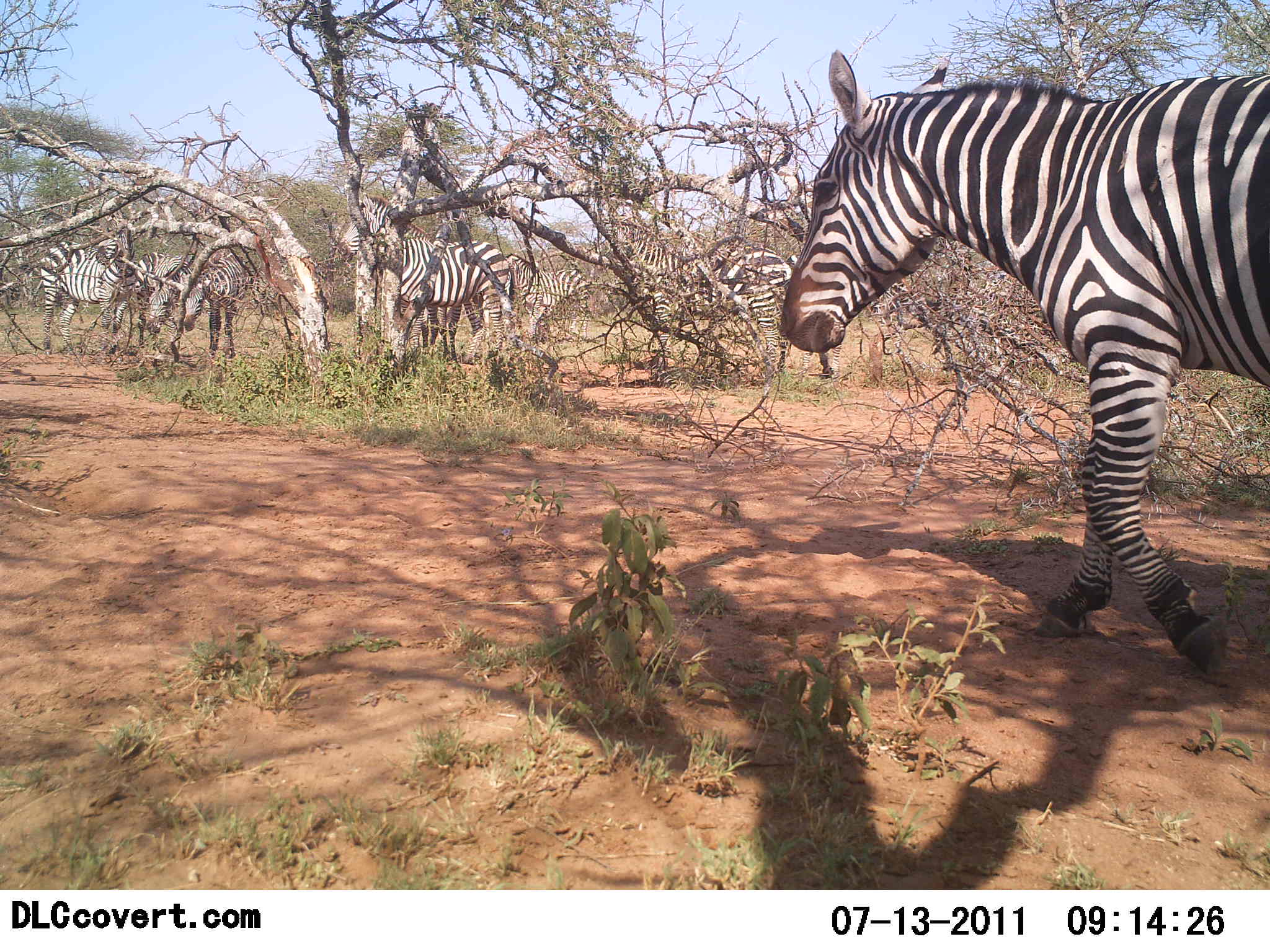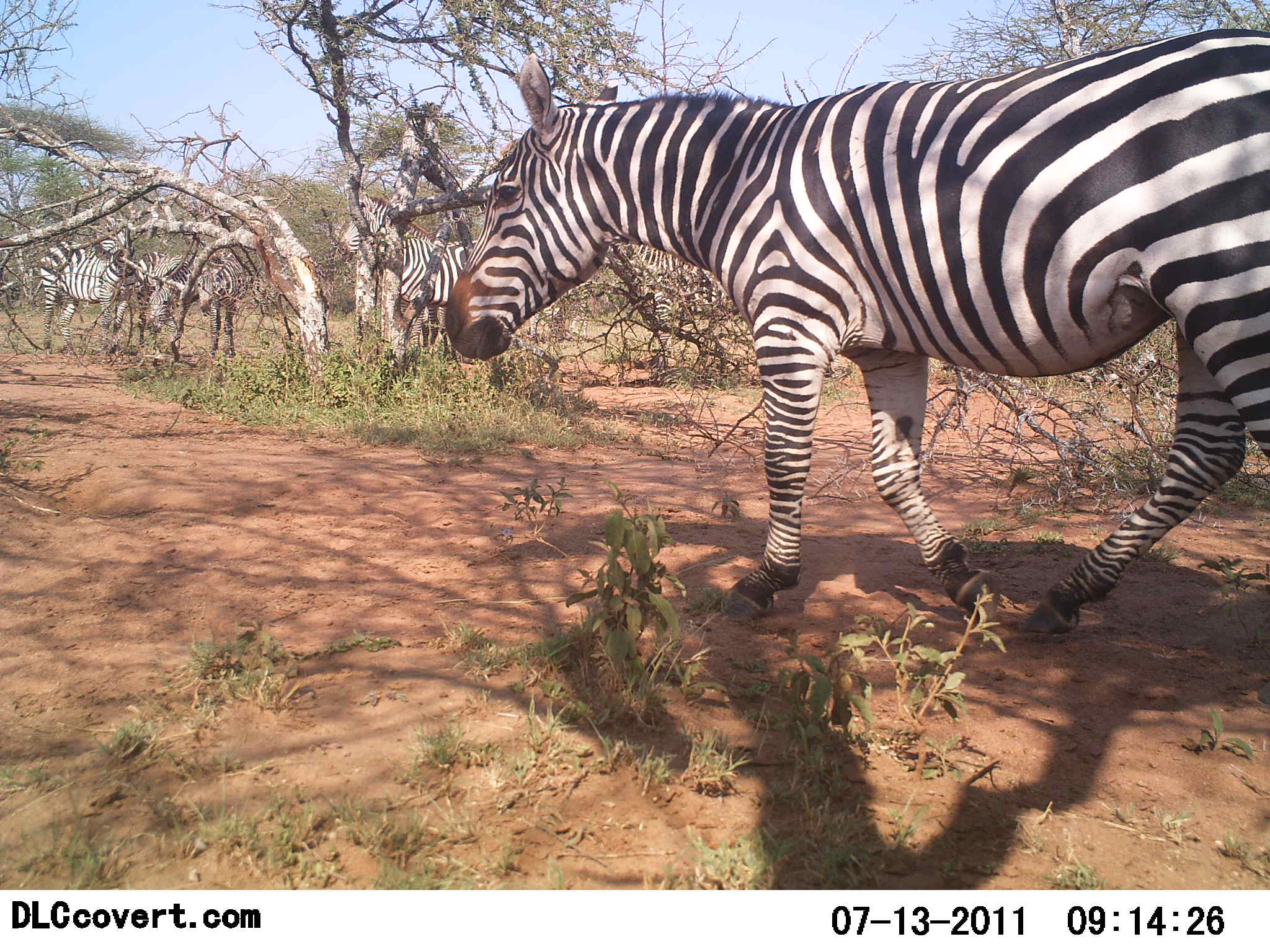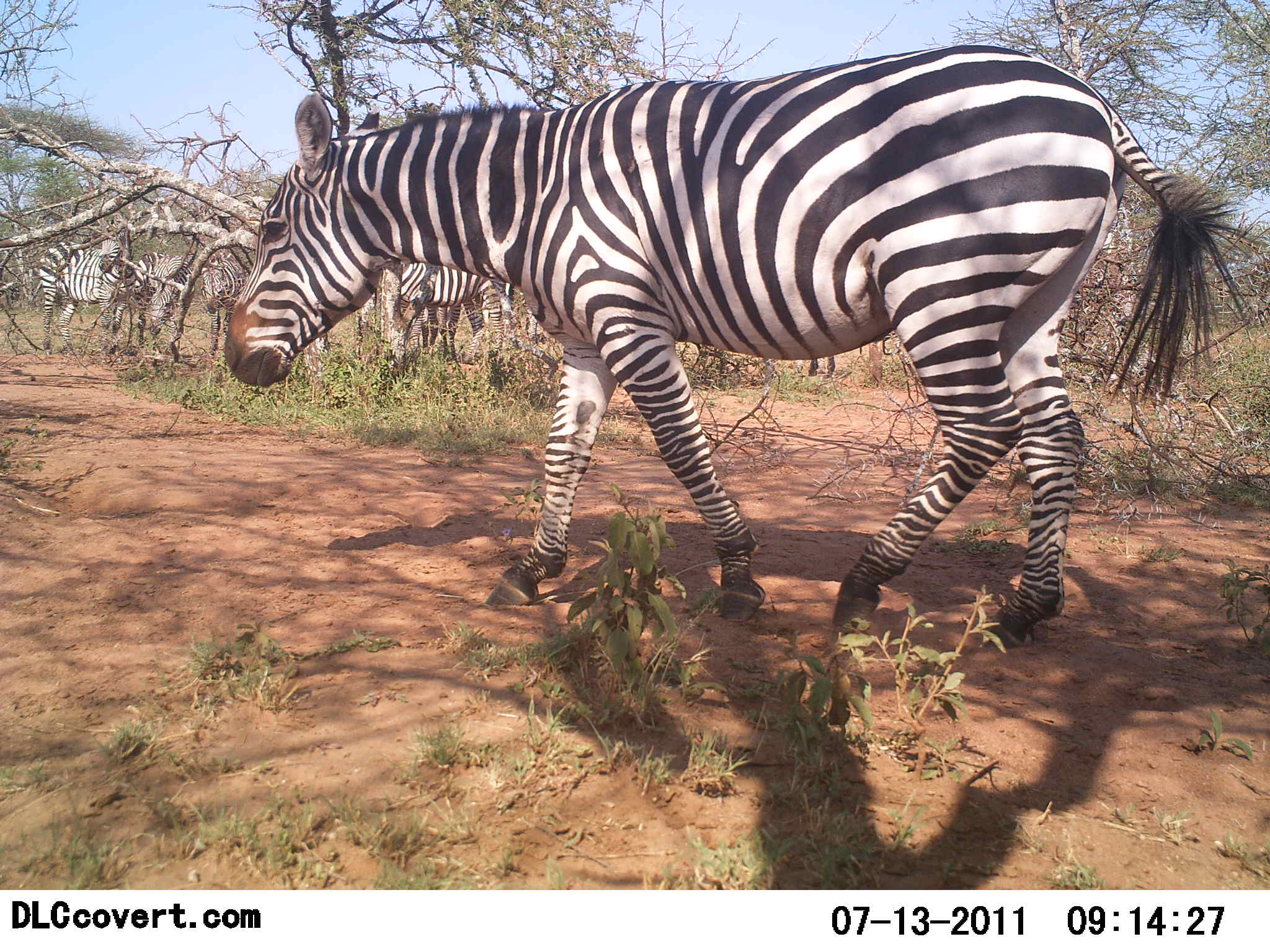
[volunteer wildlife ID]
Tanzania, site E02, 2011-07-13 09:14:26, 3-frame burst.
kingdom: Animalia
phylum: Chordata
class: Mammalia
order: Perissodactyla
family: Equidae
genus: Equus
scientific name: Equus quagga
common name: plains zebra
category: zebra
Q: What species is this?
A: Zebra (plains zebra) (Equus quagga).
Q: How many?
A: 6.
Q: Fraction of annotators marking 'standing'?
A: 93%.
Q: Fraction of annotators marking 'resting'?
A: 0%.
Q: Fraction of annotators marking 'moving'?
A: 79%.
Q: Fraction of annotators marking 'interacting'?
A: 14%.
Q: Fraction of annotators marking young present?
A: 0%.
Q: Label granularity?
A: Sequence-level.